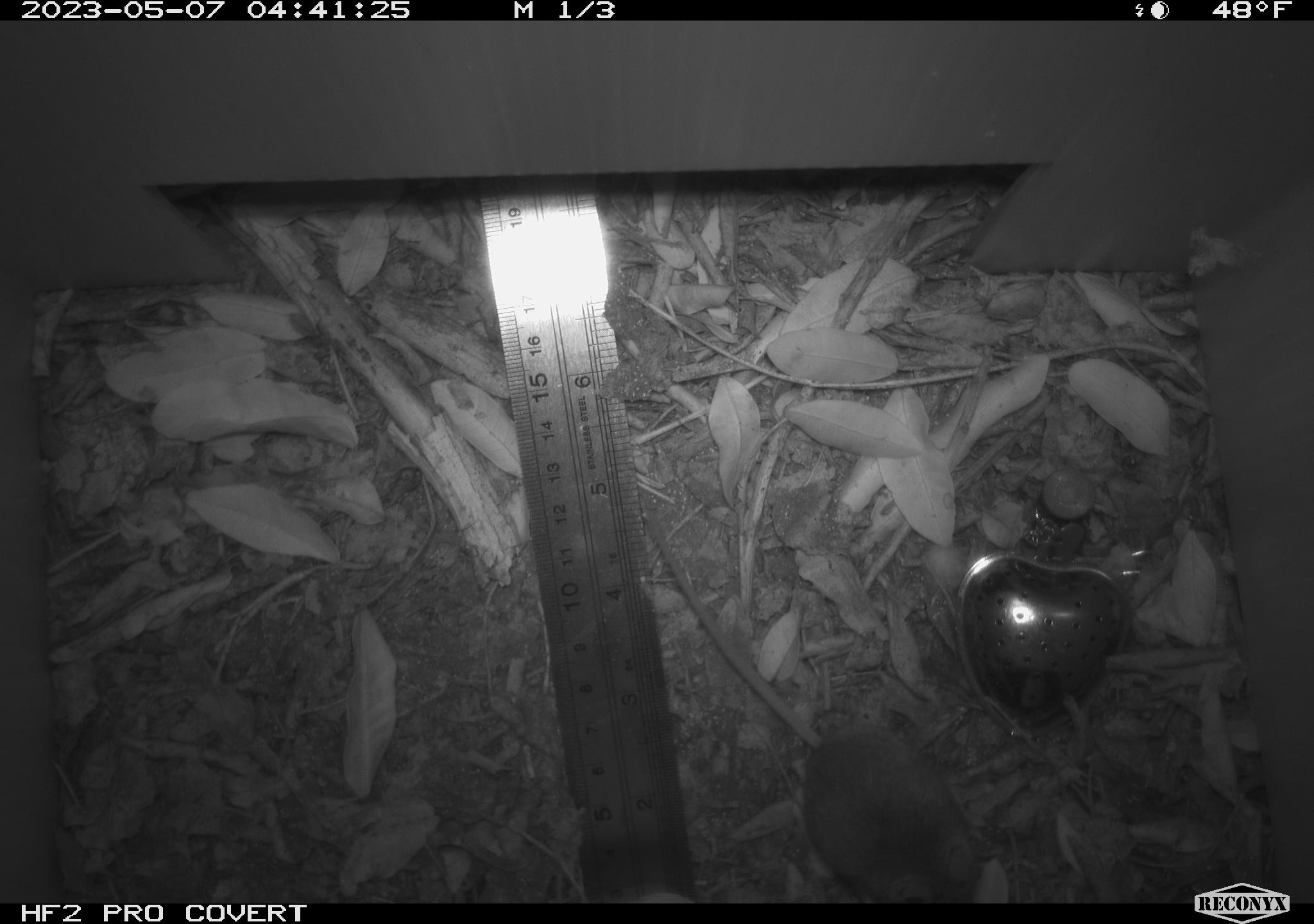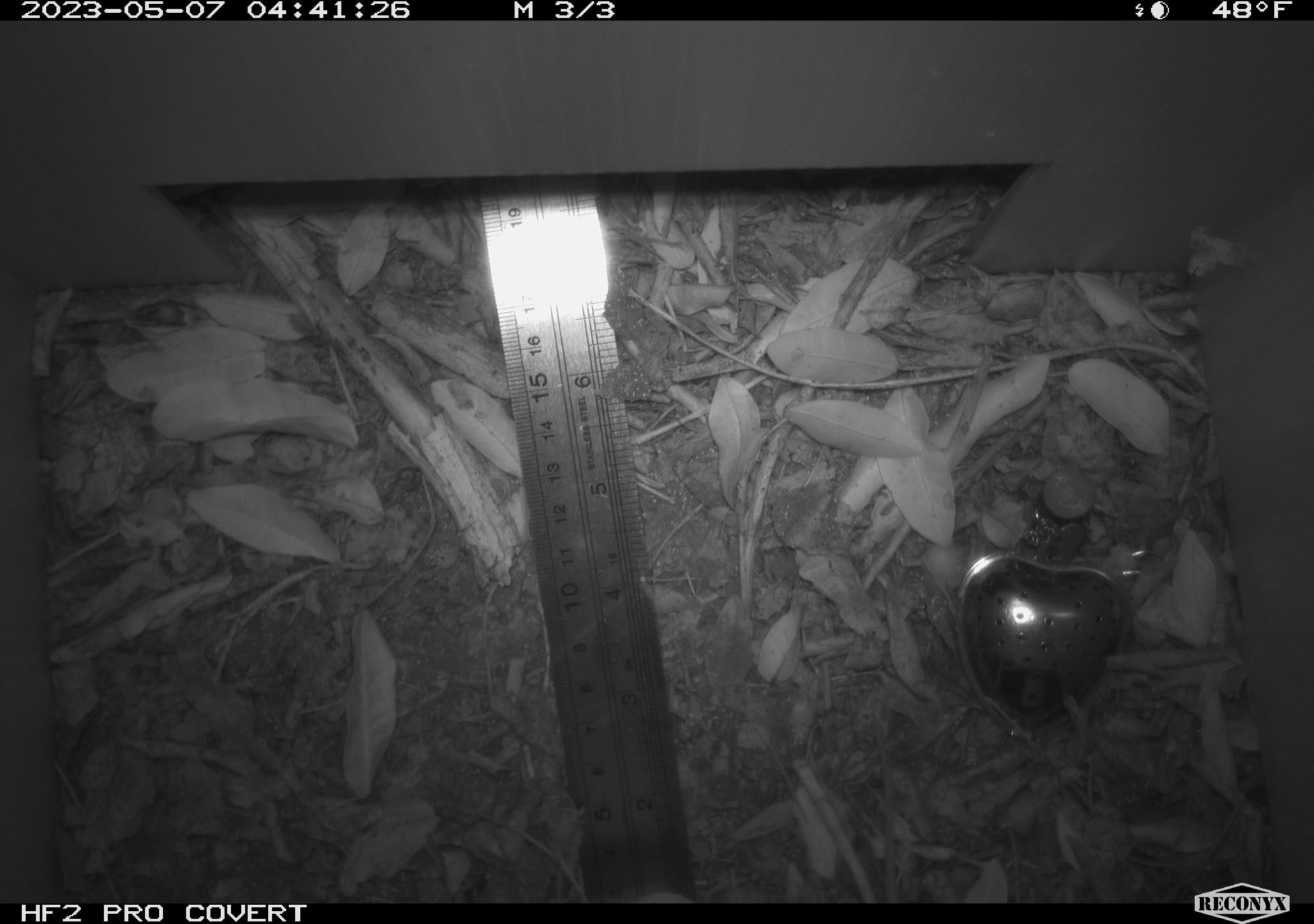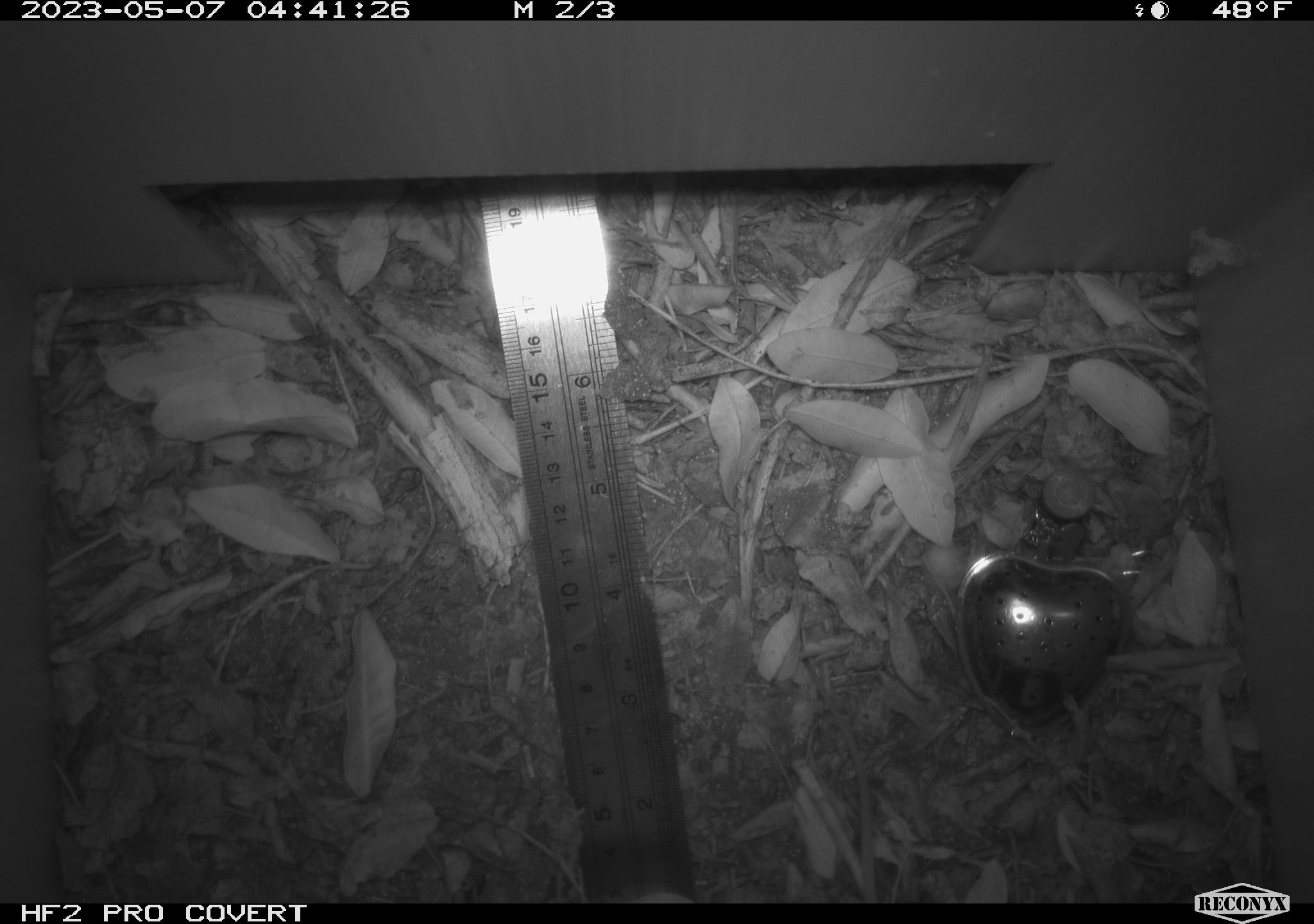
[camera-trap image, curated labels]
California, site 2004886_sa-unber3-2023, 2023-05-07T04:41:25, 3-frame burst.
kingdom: Animalia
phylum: Chordata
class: Mammalia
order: Rodentia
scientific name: Rodentia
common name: mouse species